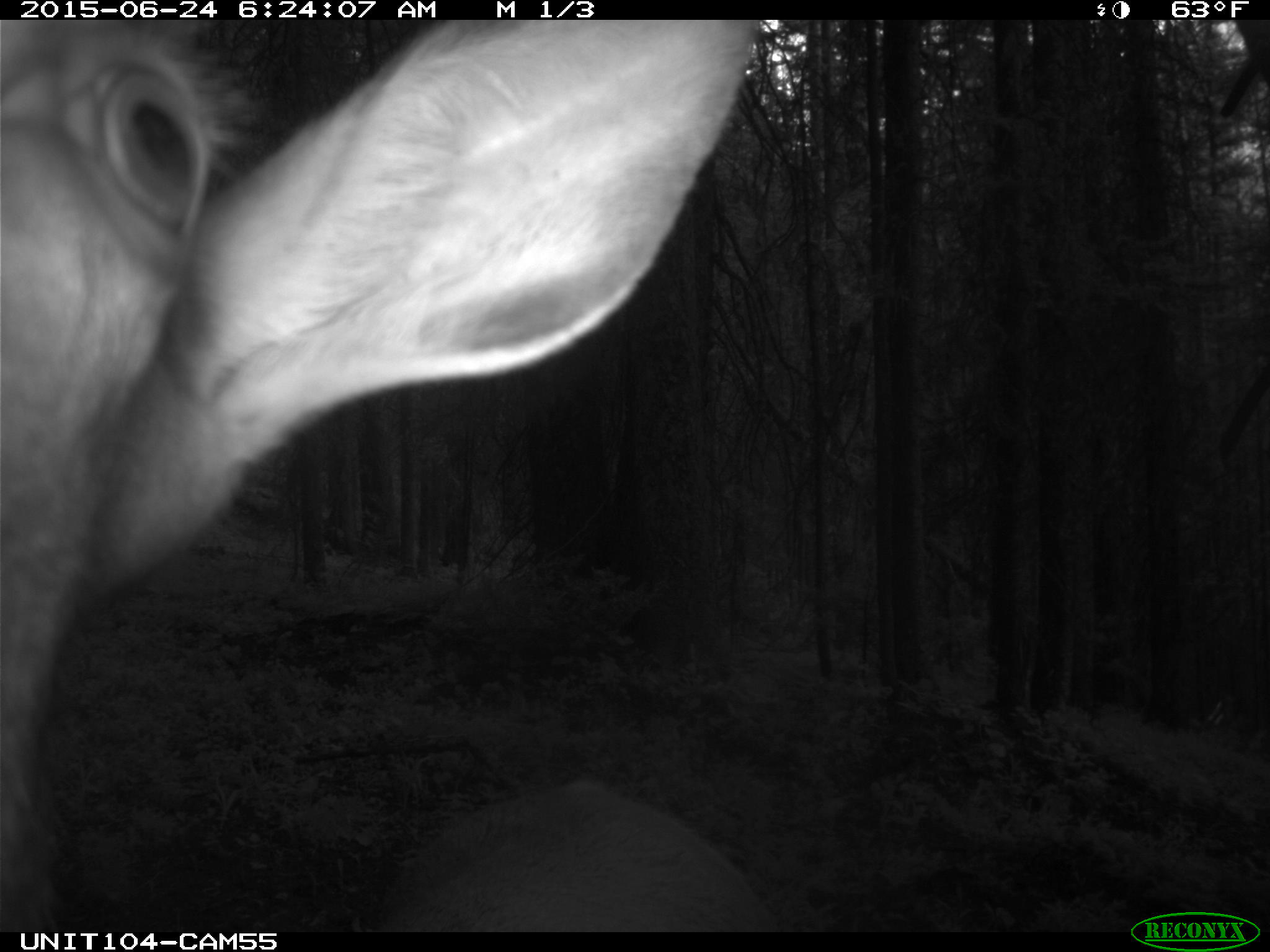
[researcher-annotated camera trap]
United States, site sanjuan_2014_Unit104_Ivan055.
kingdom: Animalia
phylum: Chordata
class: Mammalia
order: Artiodactyla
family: Cervidae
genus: Cervus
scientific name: Cervus elaphus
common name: red deer